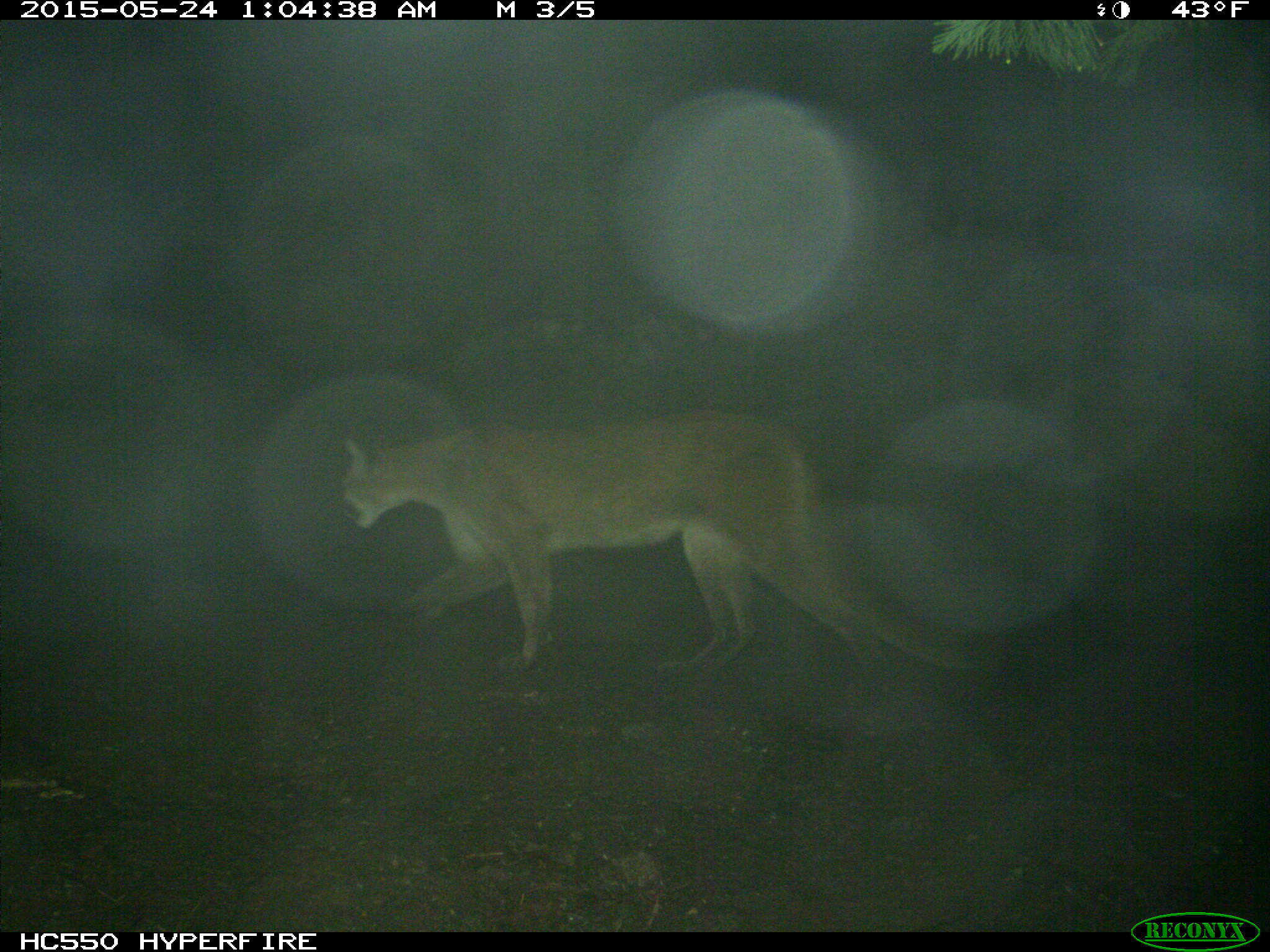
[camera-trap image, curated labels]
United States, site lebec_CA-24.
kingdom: Animalia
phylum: Chordata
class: Mammalia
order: Carnivora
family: Felidae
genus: Puma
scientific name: Puma concolor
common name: mountain lion